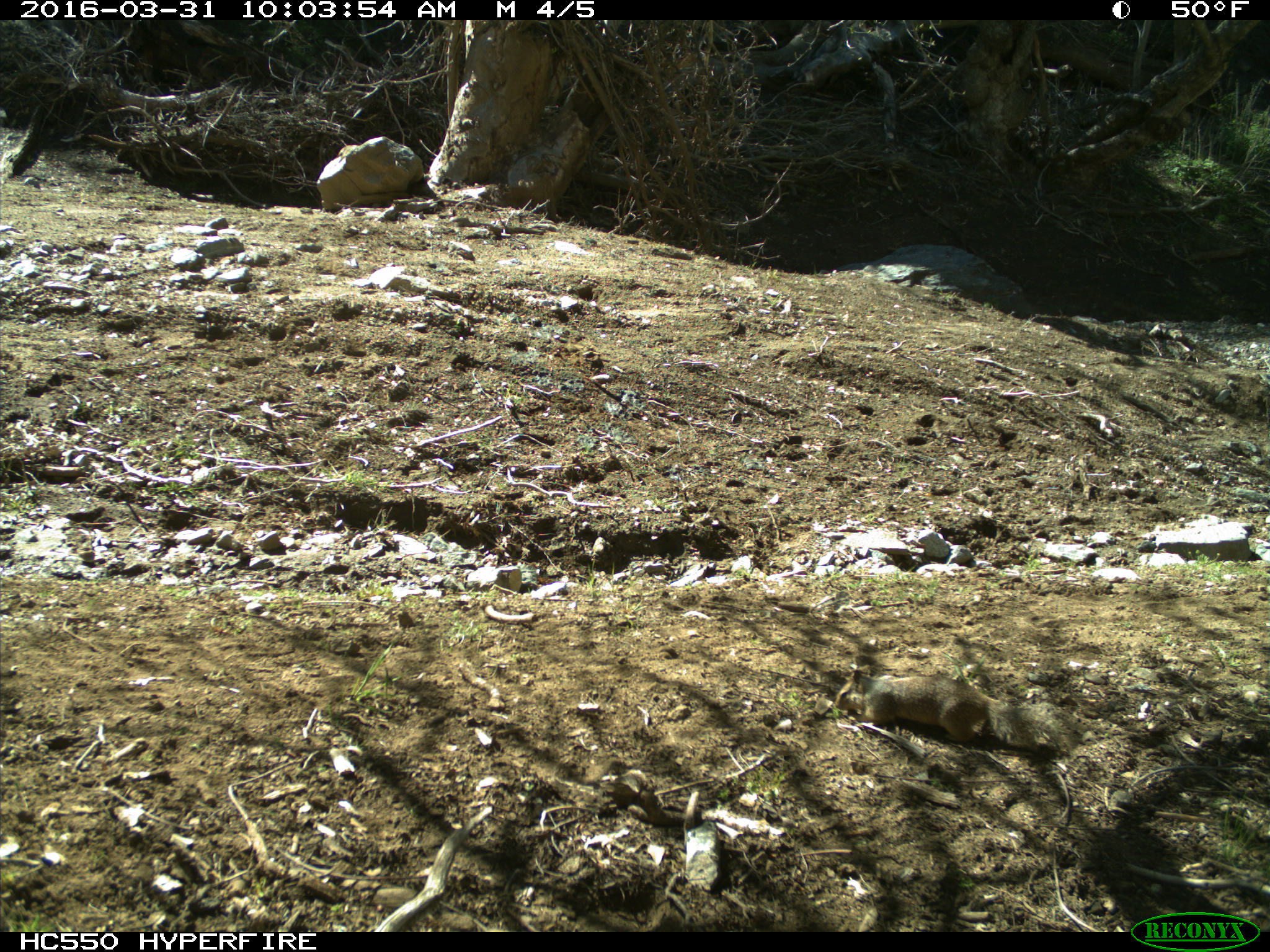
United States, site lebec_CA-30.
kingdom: Animalia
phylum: Chordata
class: Mammalia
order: Rodentia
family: Sciuridae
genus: Otospermophilus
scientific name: Otospermophilus beecheyi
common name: california ground squirrel